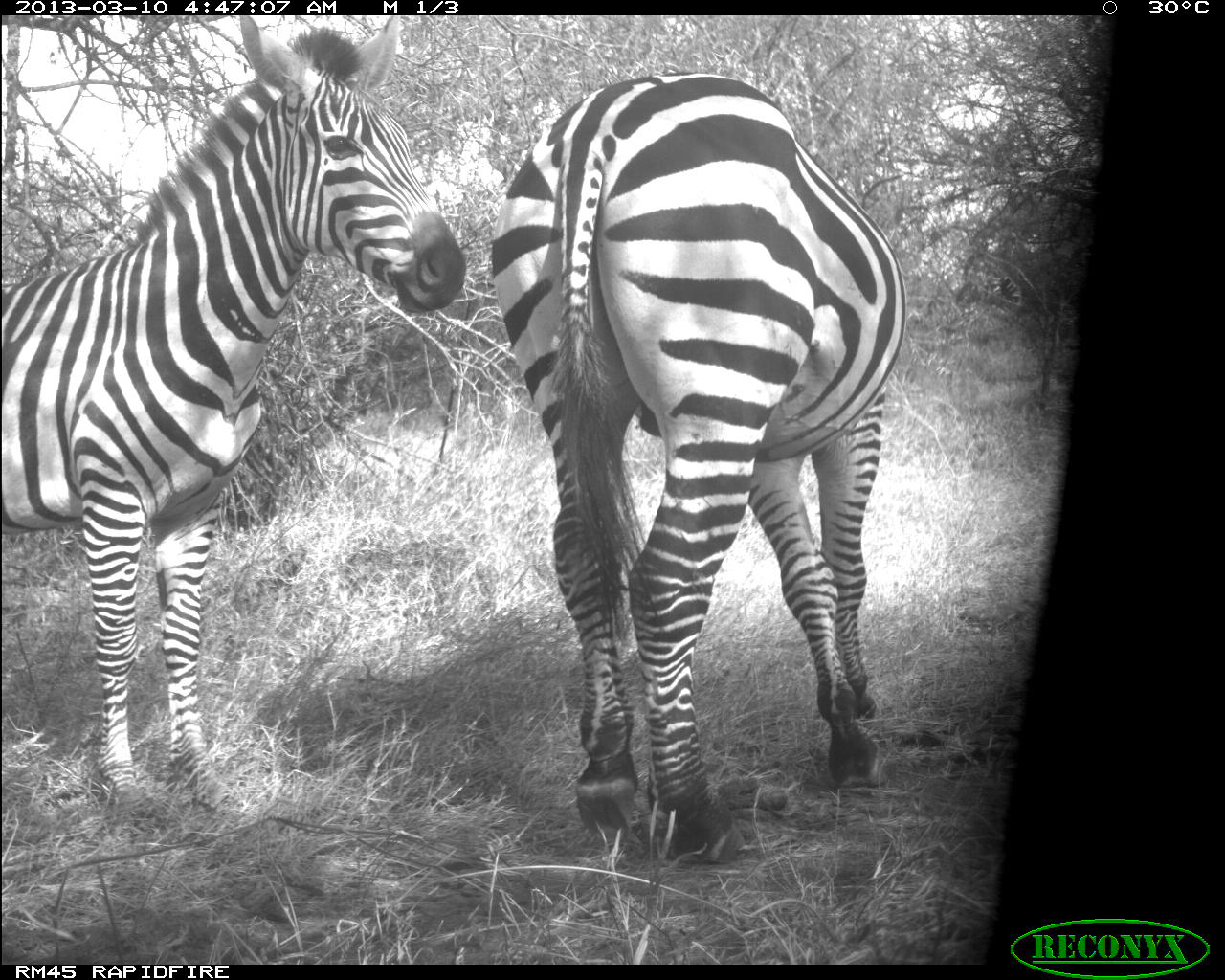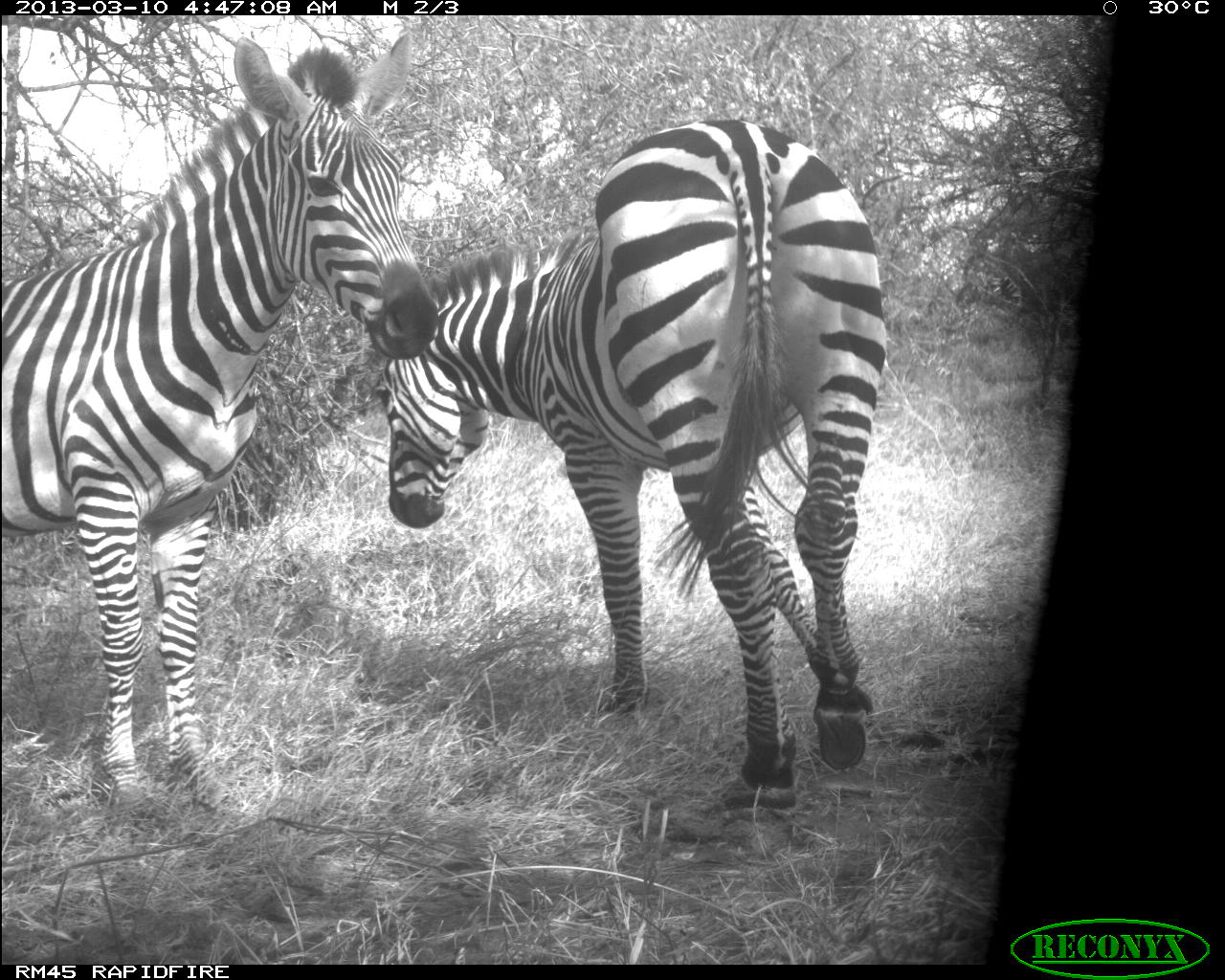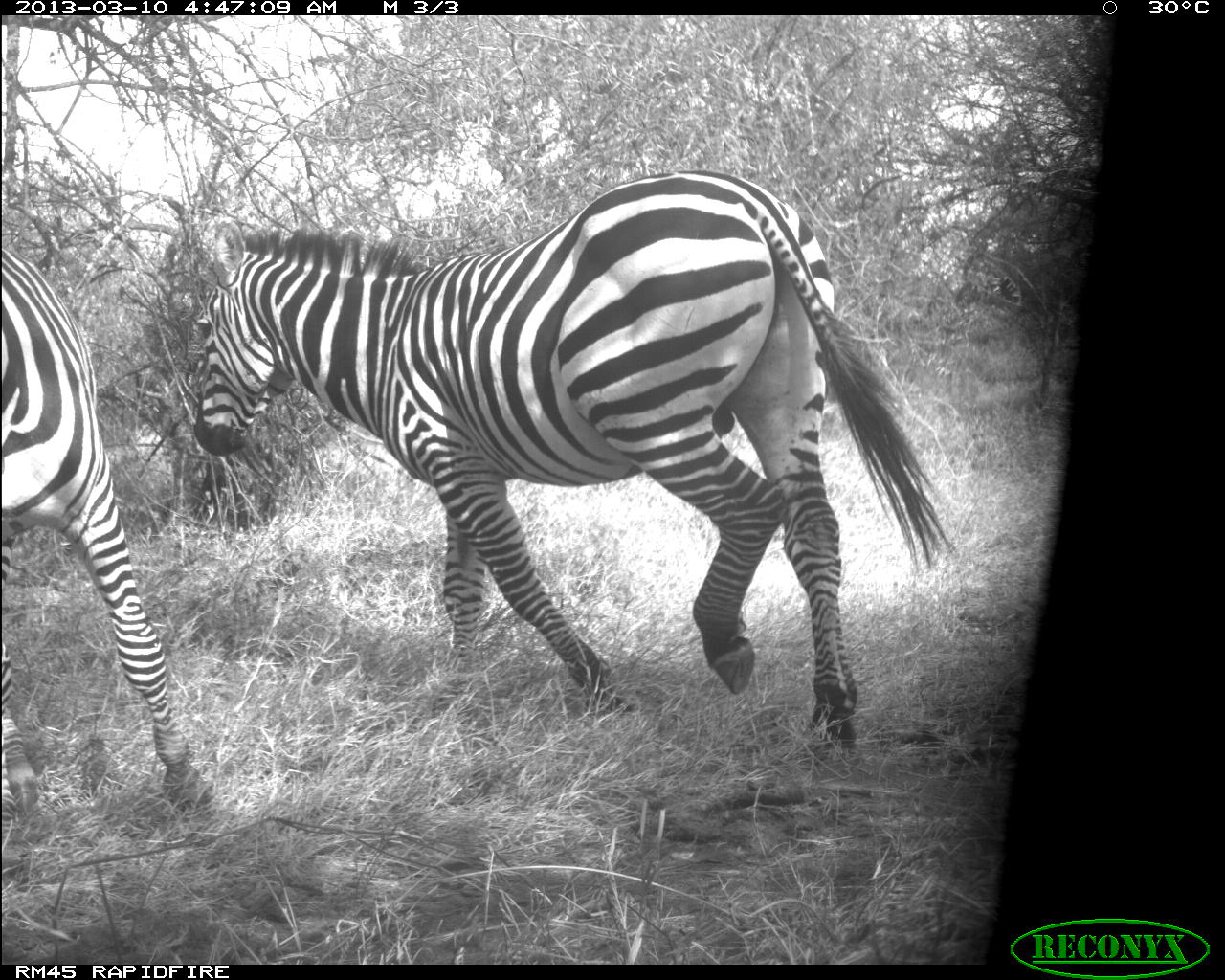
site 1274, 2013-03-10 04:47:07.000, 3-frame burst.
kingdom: Animalia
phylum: Chordata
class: Mammalia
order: Perissodactyla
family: Equidae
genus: Equus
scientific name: Equus quagga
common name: plains zebra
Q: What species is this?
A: Equus quagga (plains zebra).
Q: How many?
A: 2.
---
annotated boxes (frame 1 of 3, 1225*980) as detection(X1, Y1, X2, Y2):
equus quagga: detection(0, 15, 469, 840); detection(490, 72, 910, 863)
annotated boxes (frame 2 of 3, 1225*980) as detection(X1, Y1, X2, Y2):
equus quagga: detection(0, 32, 446, 840); detection(380, 121, 883, 812)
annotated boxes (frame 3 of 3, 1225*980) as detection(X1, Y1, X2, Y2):
equus quagga: detection(194, 170, 954, 753); detection(0, 233, 217, 844)